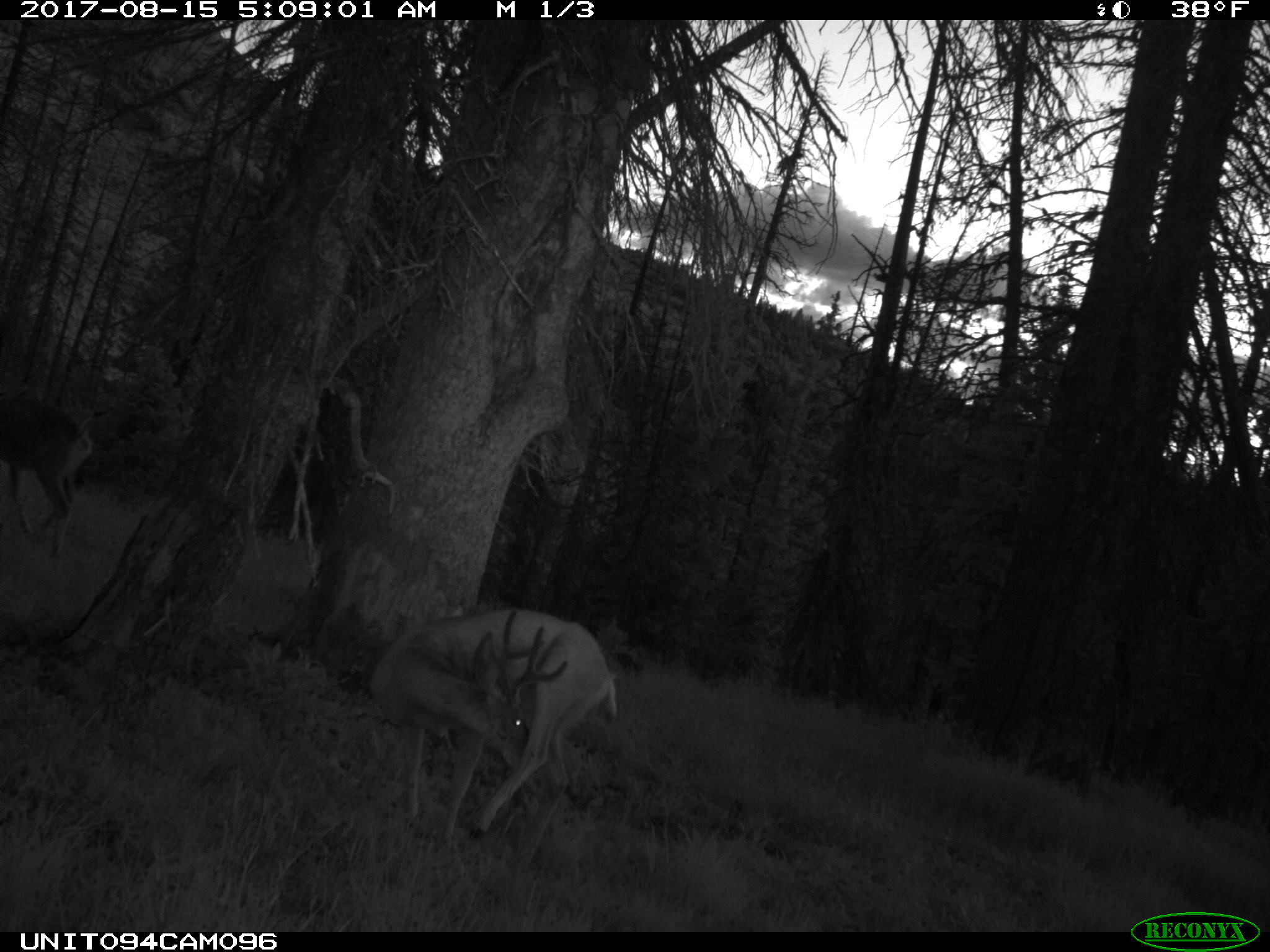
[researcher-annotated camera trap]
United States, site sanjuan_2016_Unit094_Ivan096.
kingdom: Animalia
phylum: Chordata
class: Mammalia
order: Artiodactyla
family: Cervidae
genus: Odocoileus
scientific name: Odocoileus hemionus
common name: mule deer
Odocoileus hemionus (mule deer).